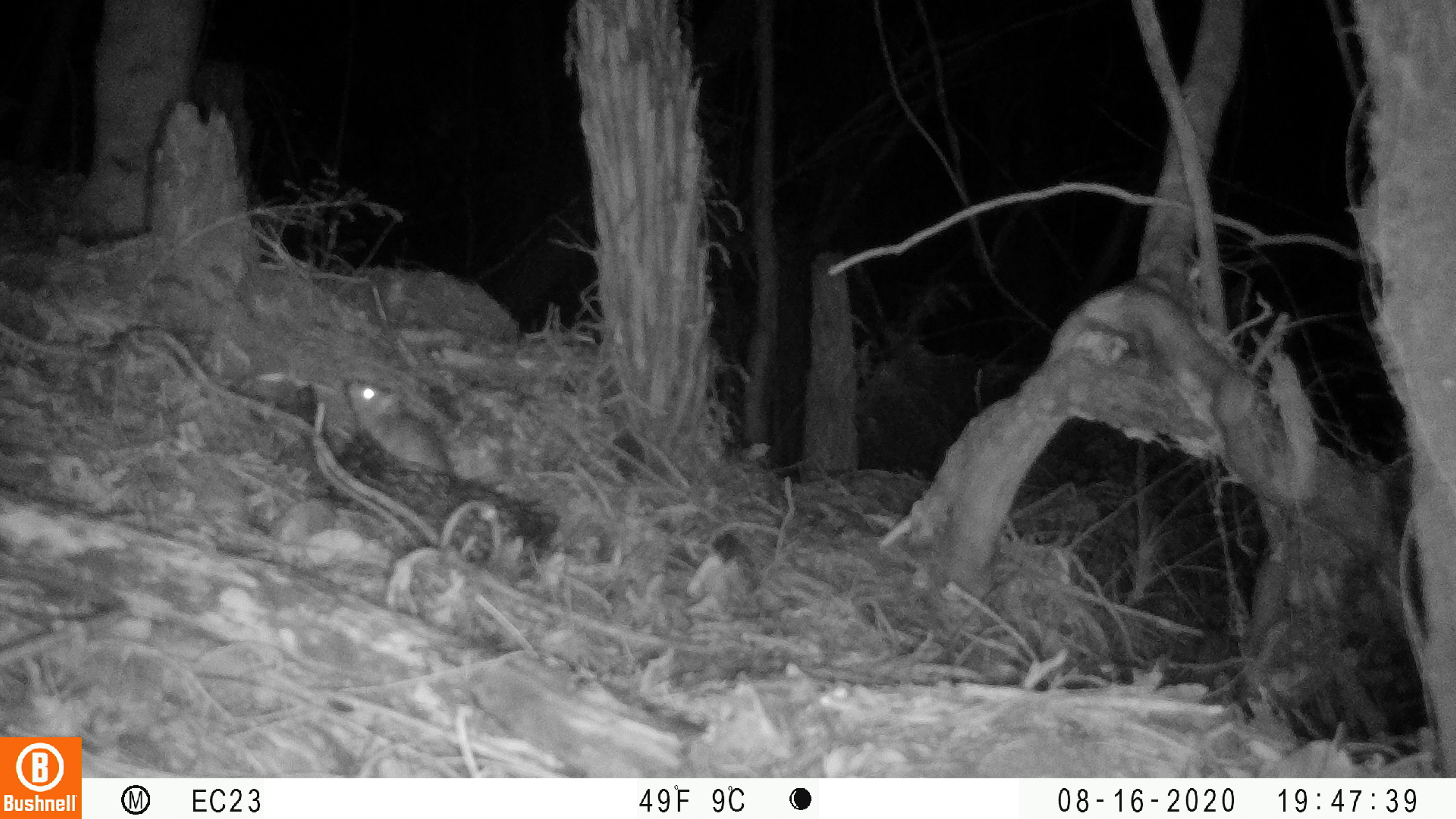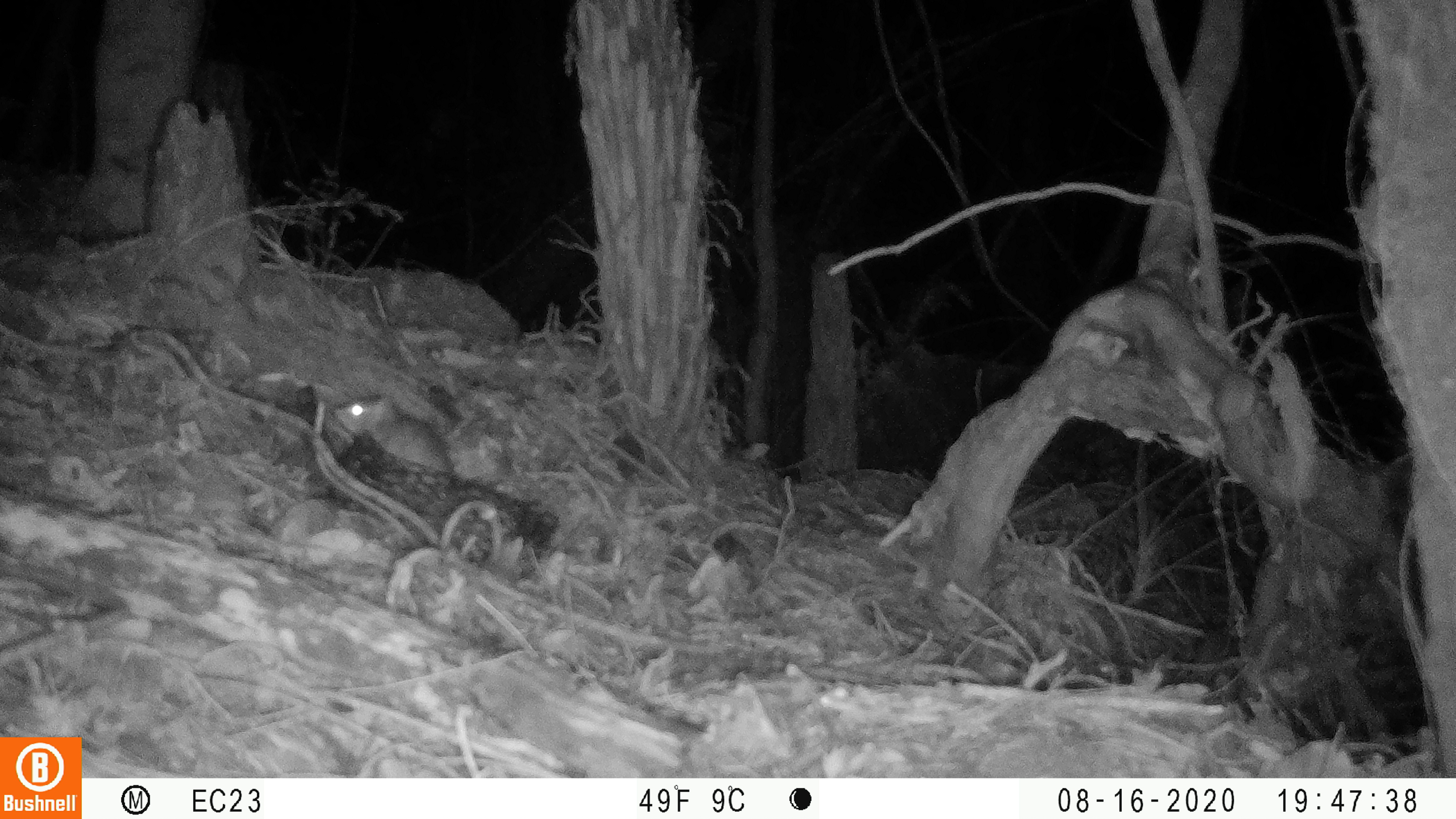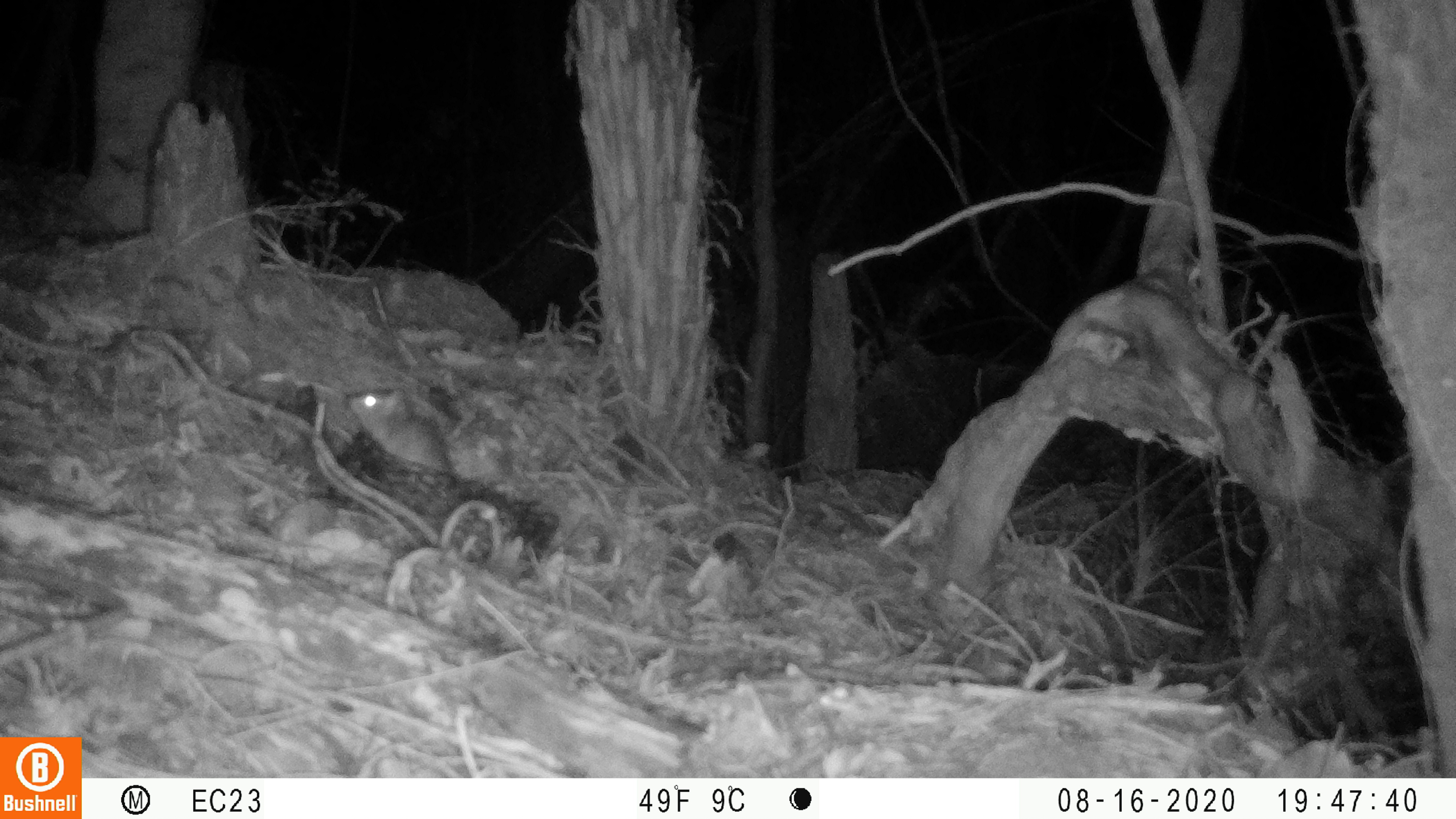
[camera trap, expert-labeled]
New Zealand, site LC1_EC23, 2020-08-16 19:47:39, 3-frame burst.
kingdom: Animalia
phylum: Chordata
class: Mammalia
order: Rodentia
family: Muridae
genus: Rattus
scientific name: Rattus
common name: rat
Rat (Rattus).